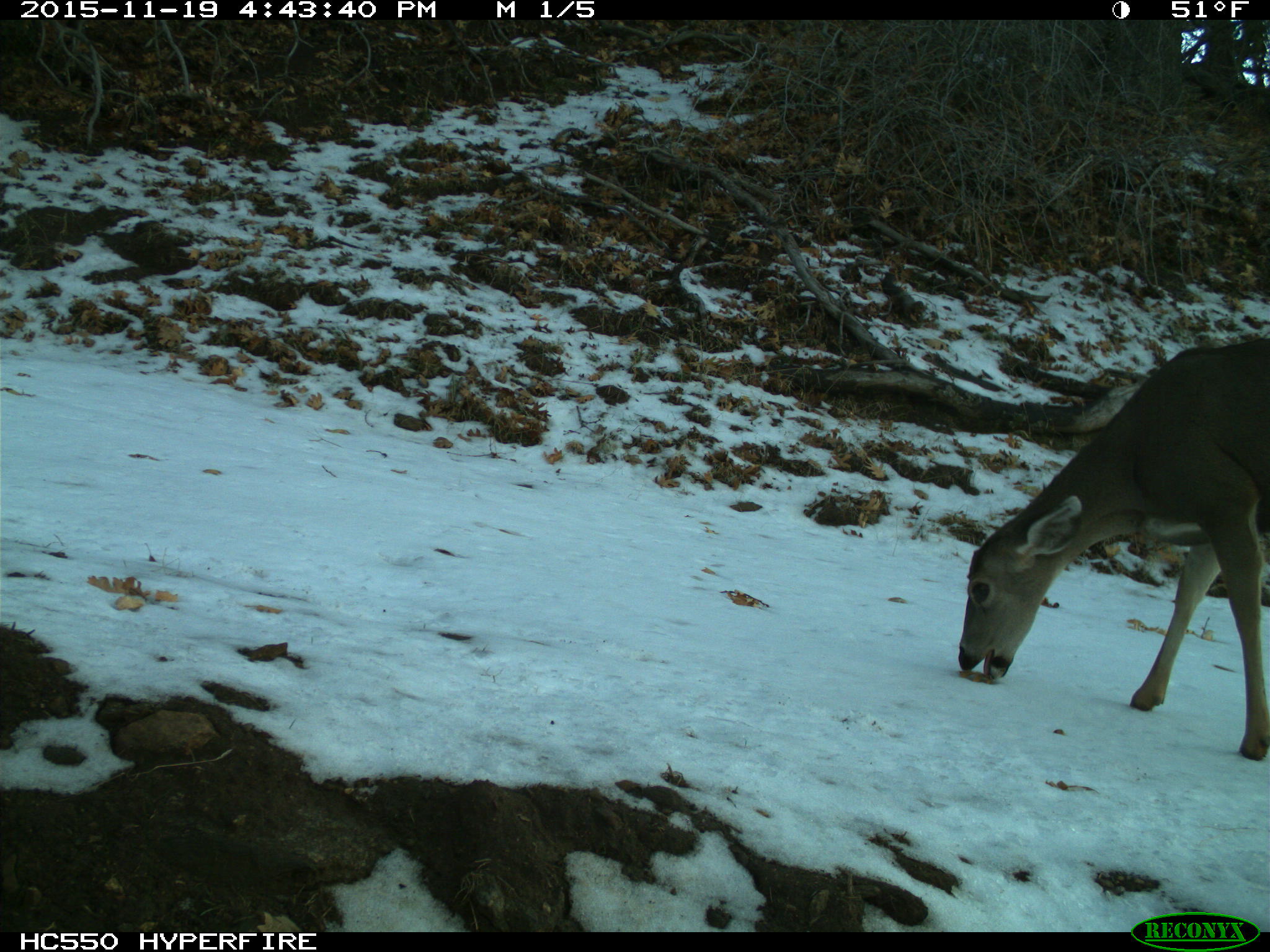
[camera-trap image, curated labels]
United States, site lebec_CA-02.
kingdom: Animalia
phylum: Chordata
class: Mammalia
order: Artiodactyla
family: Cervidae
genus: Odocoileus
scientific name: Odocoileus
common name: deer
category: unidentified deer